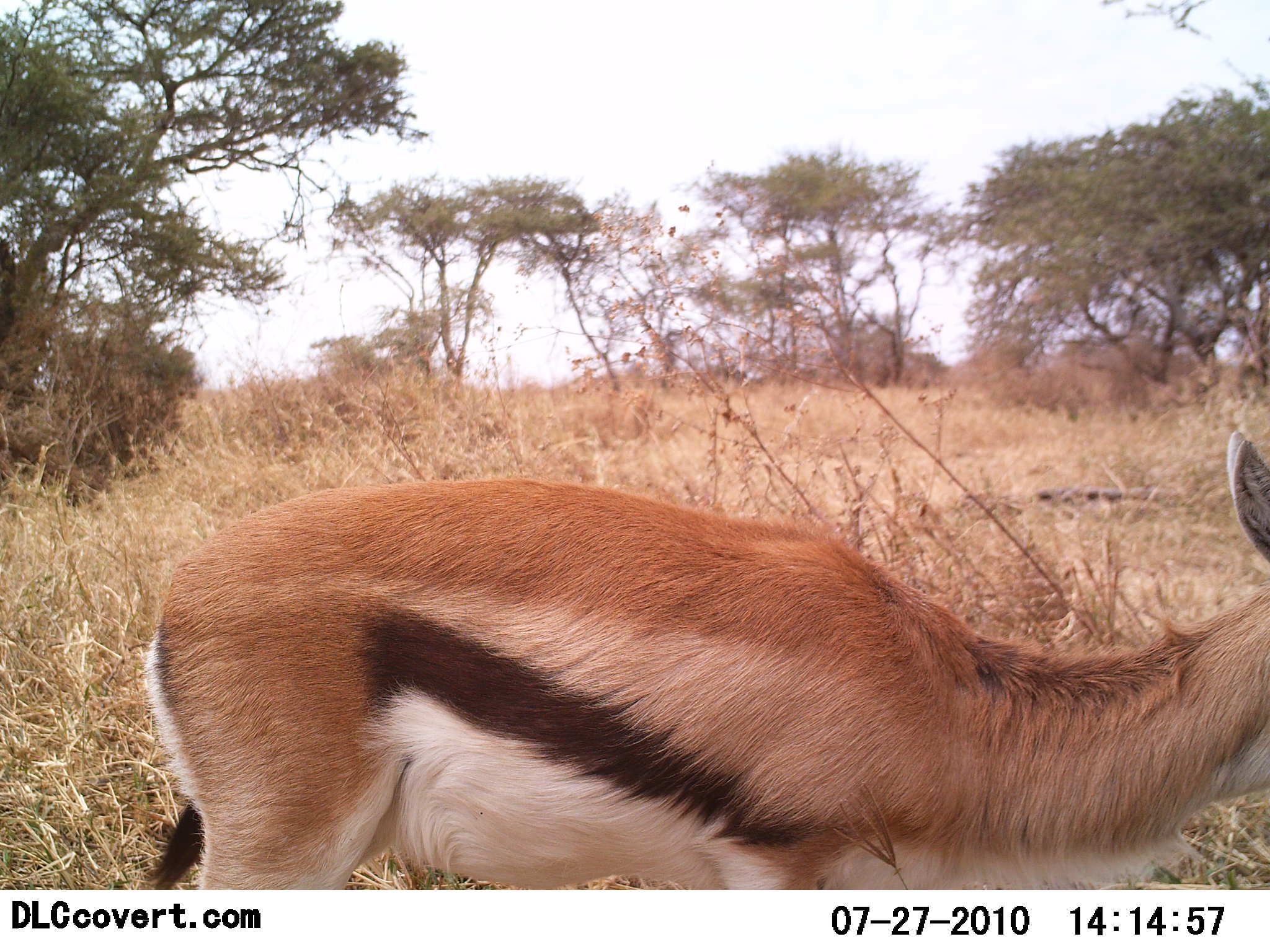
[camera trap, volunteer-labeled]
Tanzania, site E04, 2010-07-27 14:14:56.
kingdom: Animalia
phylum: Chordata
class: Mammalia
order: Artiodactyla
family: Bovidae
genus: Eudorcas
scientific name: Eudorcas thomsonii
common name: thomson's gazelle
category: gazellethomsons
Gazellethomsons (thomson's gazelle) (Eudorcas thomsonii), count 1. Behavior (volunteer vote fractions): standing 84%, resting 0%, moving 16%, interacting 0%. Young present (vote fraction): 0%. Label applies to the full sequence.